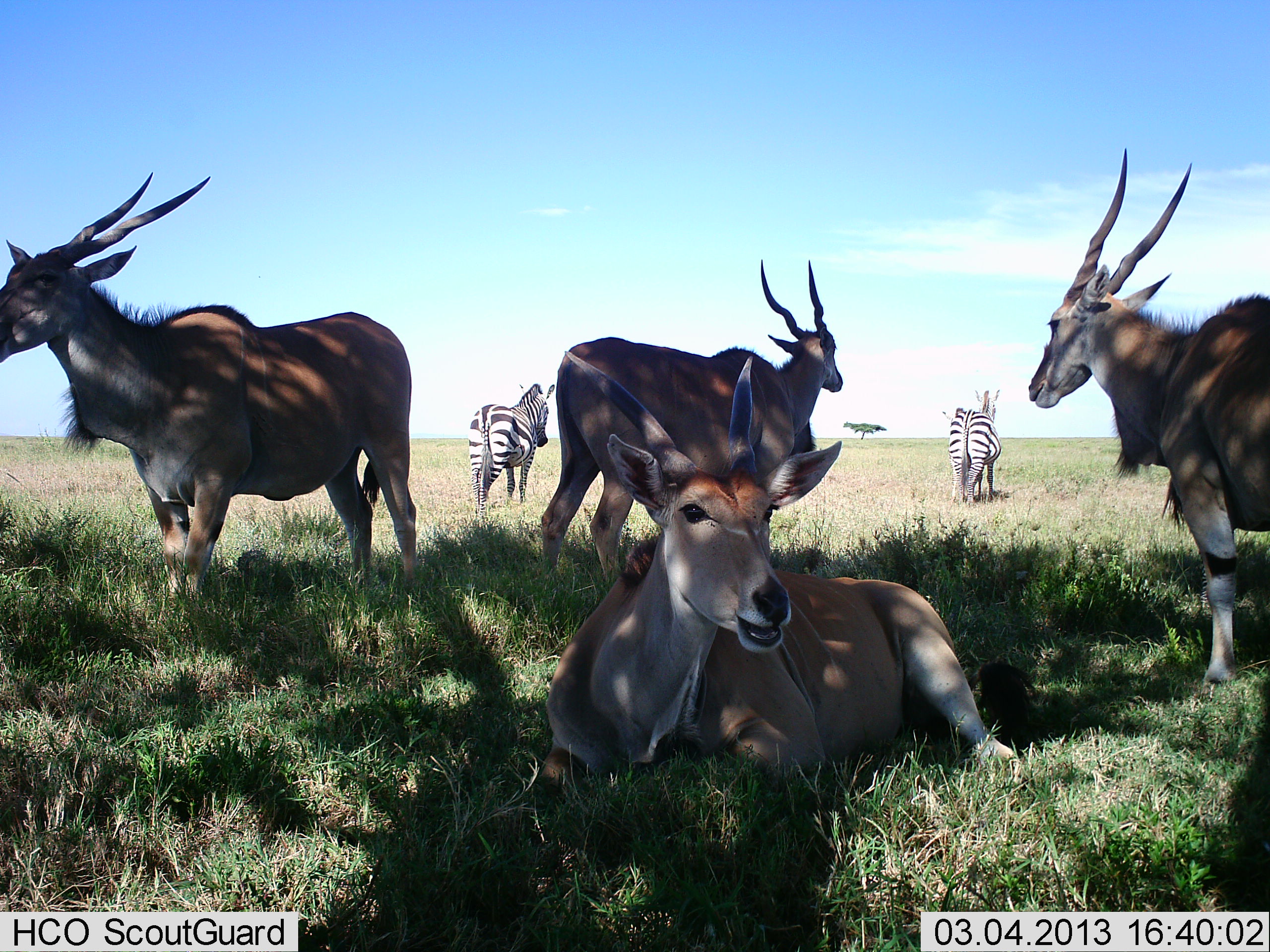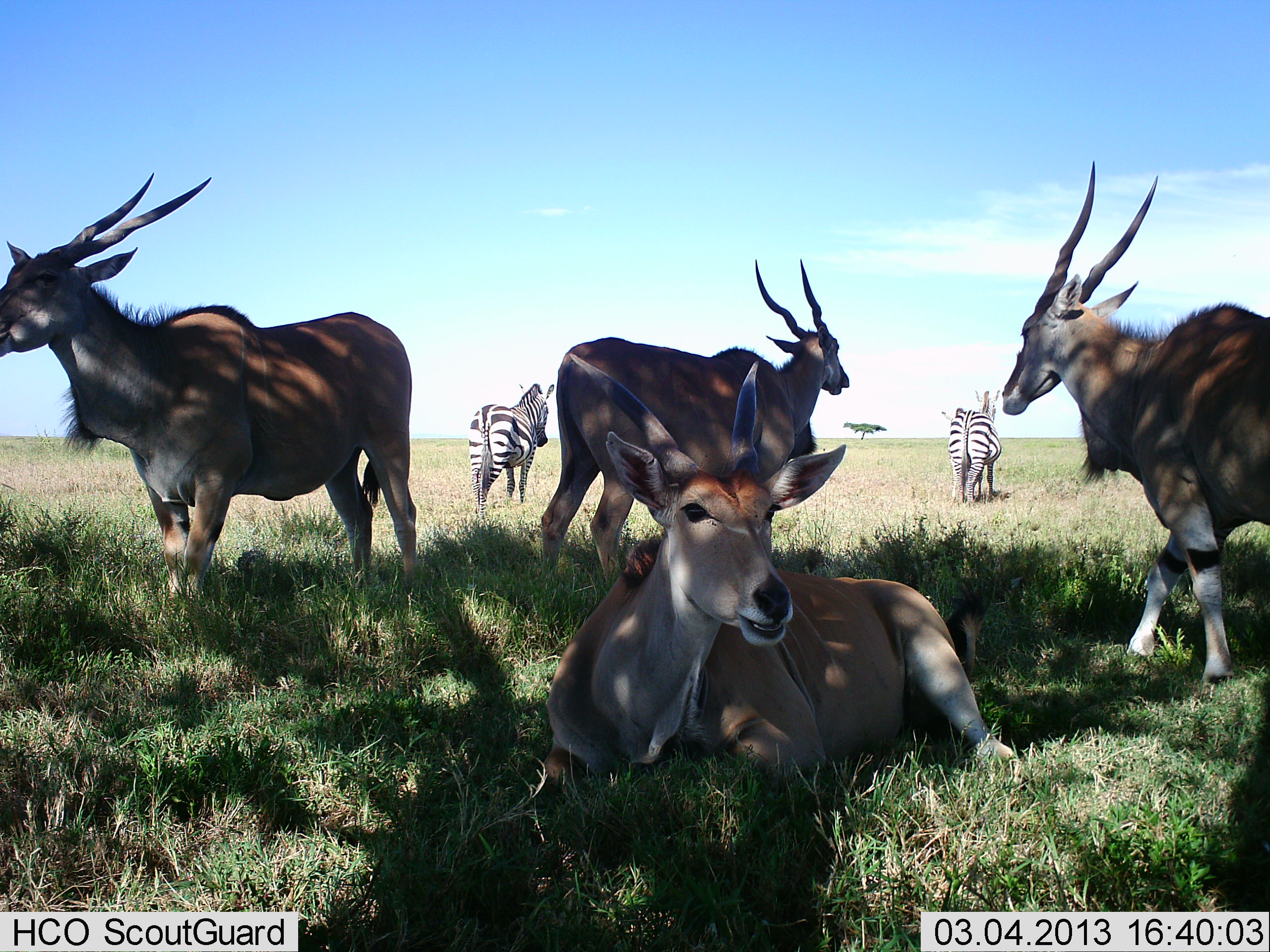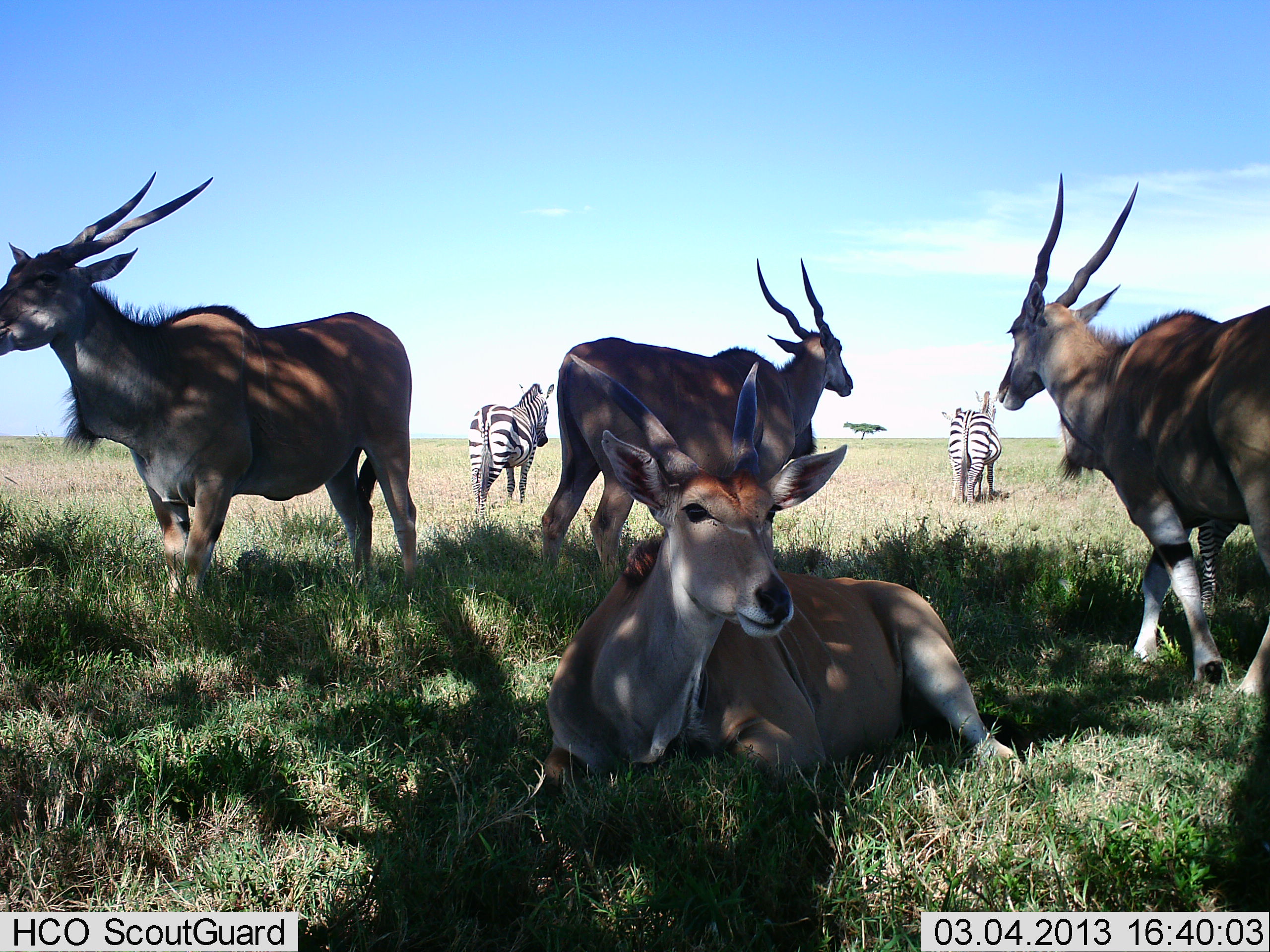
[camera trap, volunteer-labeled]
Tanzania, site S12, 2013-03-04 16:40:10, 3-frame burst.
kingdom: Animalia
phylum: Chordata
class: Mammalia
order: Artiodactyla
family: Bovidae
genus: Tragelaphus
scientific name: Tragelaphus oryx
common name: eland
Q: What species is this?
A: Eland (Tragelaphus oryx).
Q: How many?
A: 4.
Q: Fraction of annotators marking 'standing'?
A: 71%.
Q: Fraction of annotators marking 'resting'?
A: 96%.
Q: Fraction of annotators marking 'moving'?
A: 29%.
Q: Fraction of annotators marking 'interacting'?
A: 0%.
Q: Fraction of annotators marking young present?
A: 0%.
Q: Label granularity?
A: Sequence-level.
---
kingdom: Animalia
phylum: Chordata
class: Mammalia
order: Perissodactyla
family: Equidae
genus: Equus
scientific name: Equus quagga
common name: plains zebra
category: zebra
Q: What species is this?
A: Zebra (plains zebra) (Equus quagga).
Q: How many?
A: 2.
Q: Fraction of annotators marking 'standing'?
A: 90%.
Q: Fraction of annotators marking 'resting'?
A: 10%.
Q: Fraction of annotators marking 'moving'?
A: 3%.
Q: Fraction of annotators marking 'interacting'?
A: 0%.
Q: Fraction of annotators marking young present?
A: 0%.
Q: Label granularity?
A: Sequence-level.